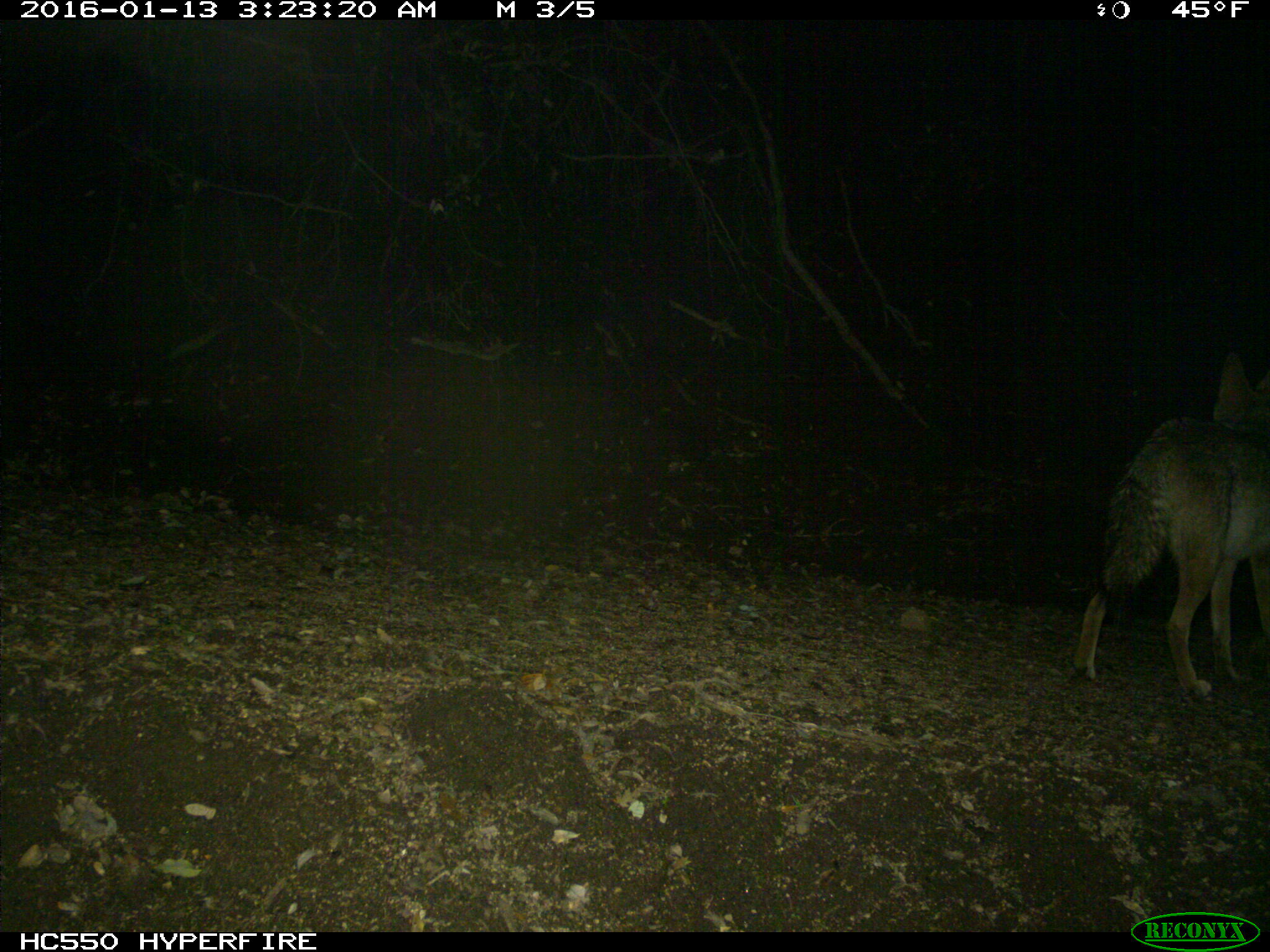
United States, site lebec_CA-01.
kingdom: Animalia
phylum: Chordata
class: Mammalia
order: Carnivora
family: Canidae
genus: Canis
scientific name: Canis latrans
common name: coyote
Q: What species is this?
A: Canis latrans (coyote).